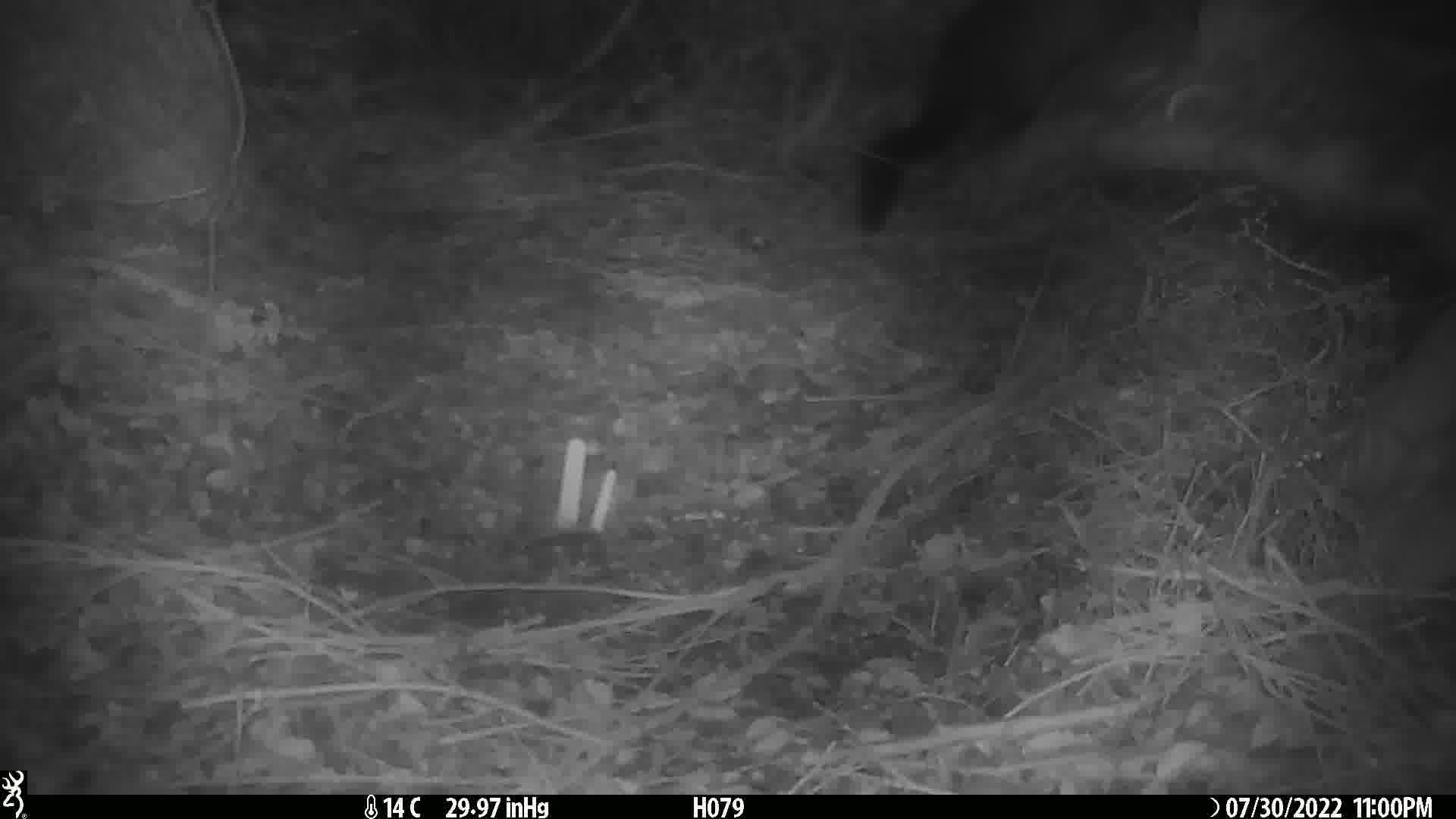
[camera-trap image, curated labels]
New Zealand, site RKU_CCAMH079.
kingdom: Animalia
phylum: Chordata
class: Mammalia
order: Diprotodontia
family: Phalangeridae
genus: Trichosurus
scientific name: Trichosurus vulpecula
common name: common brushtail possum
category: possum